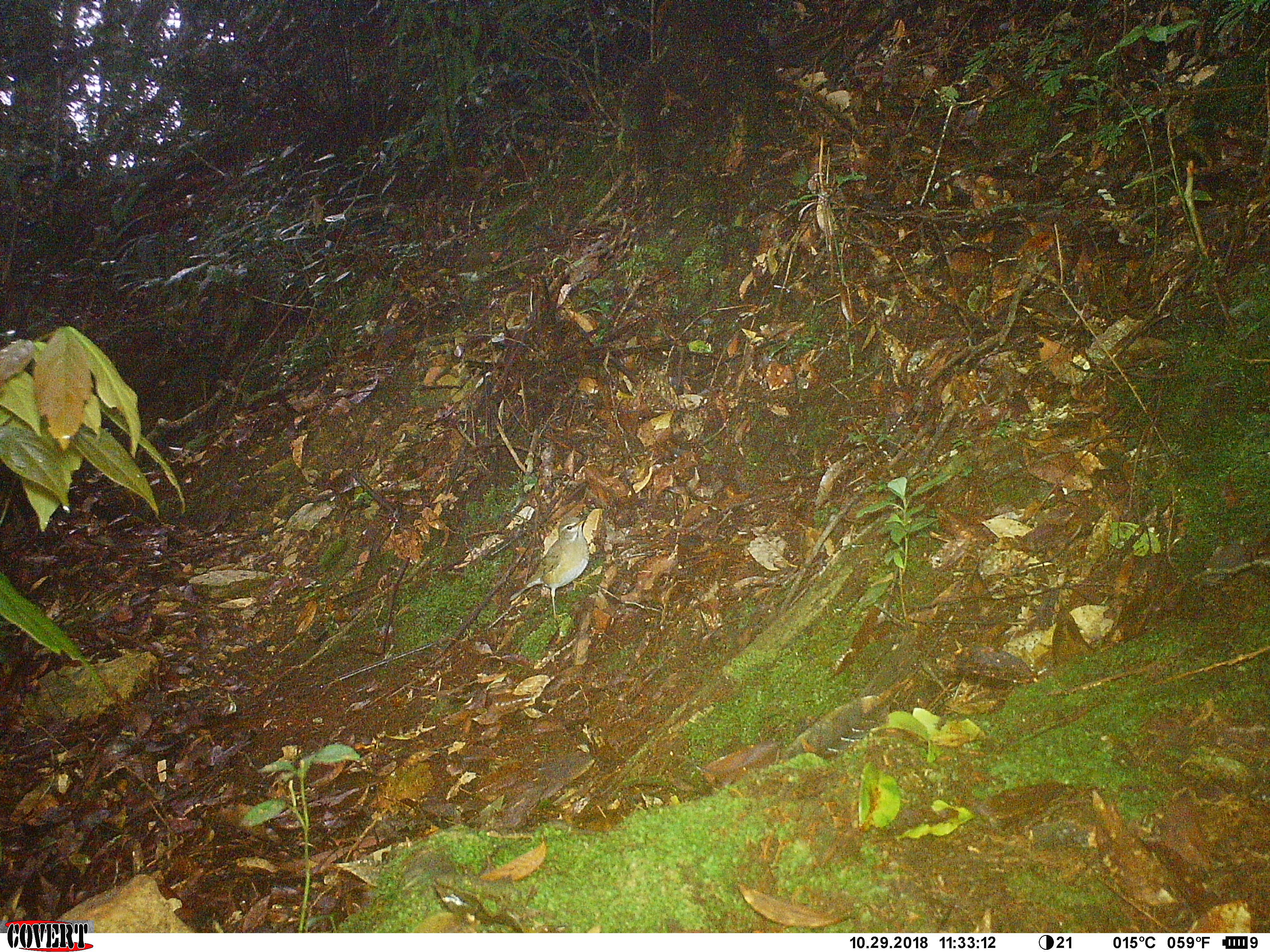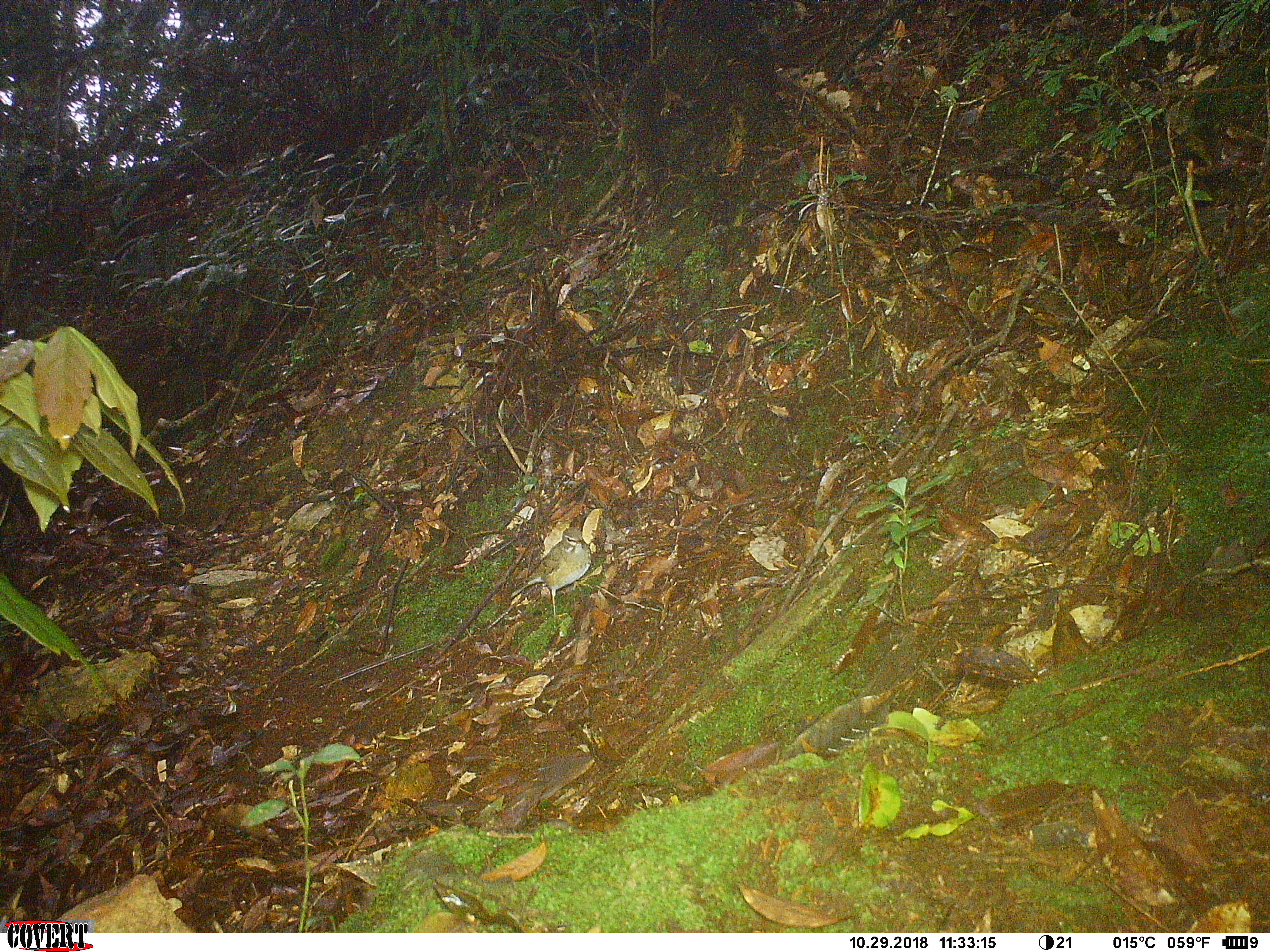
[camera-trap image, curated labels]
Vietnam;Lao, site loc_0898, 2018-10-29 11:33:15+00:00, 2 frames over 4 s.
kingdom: Animalia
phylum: Chordata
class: Aves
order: Passeriformes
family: Turdidae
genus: Turdus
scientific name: Turdus obscurus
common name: eyebrowed thrush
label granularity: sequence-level